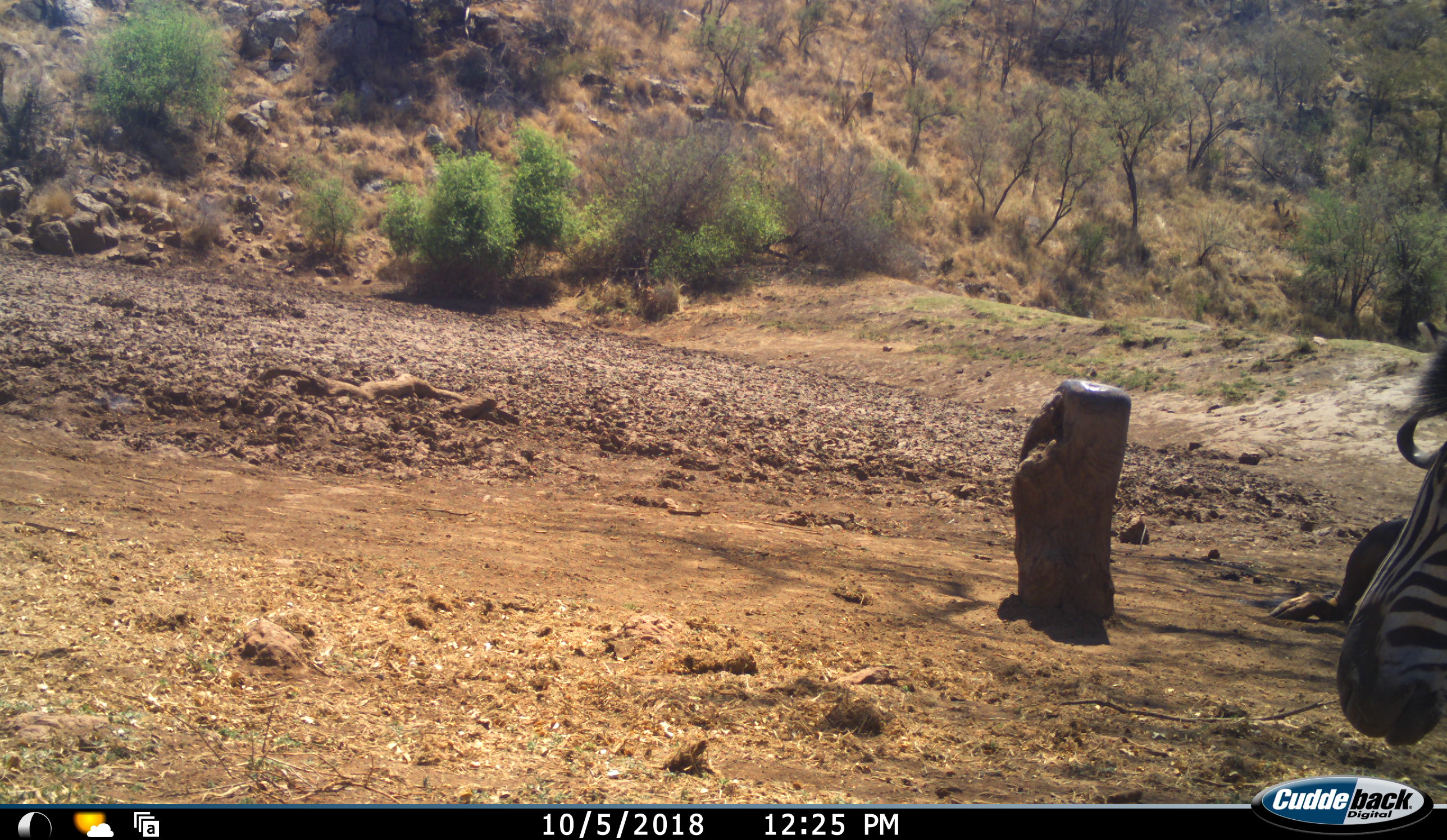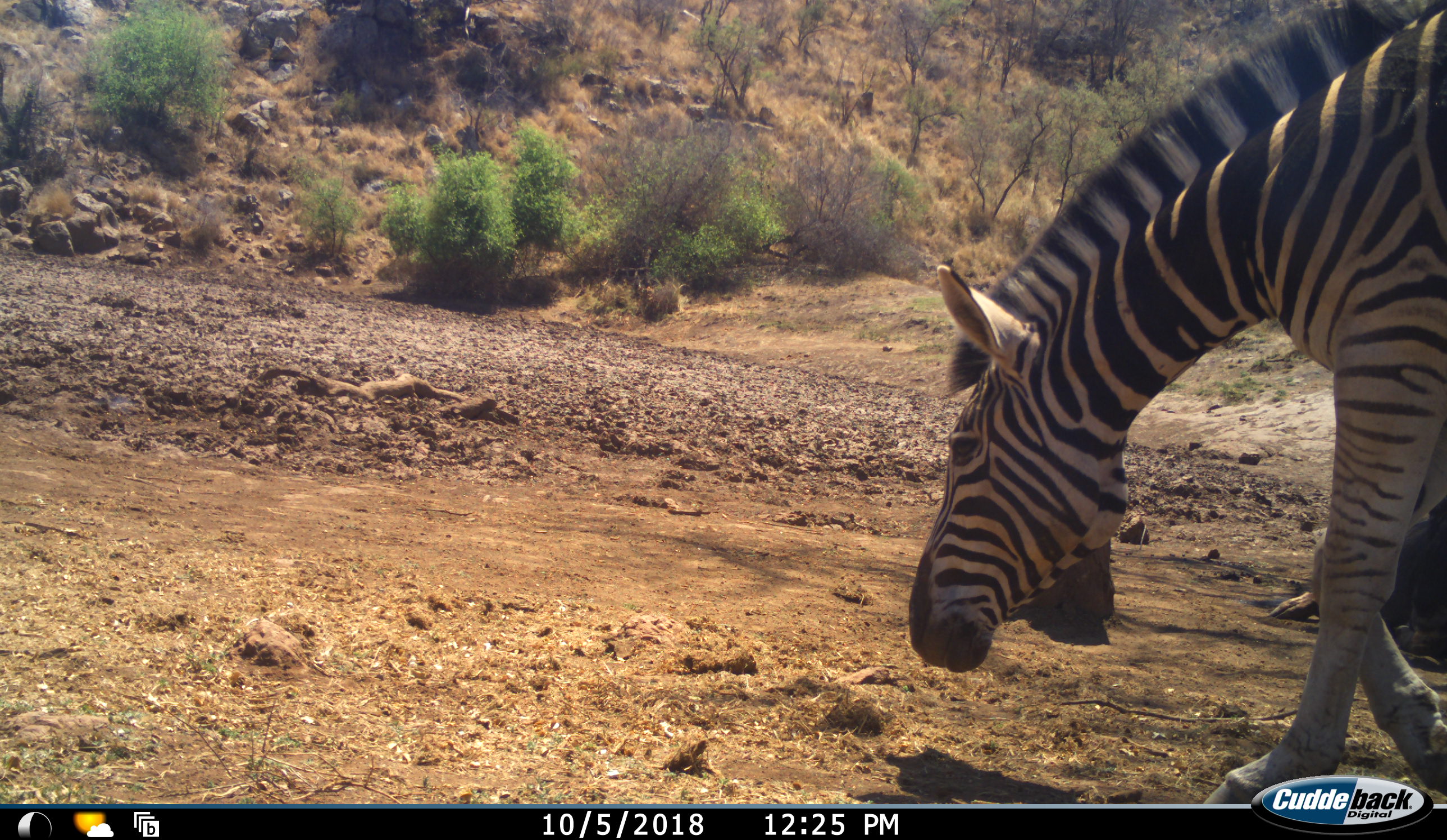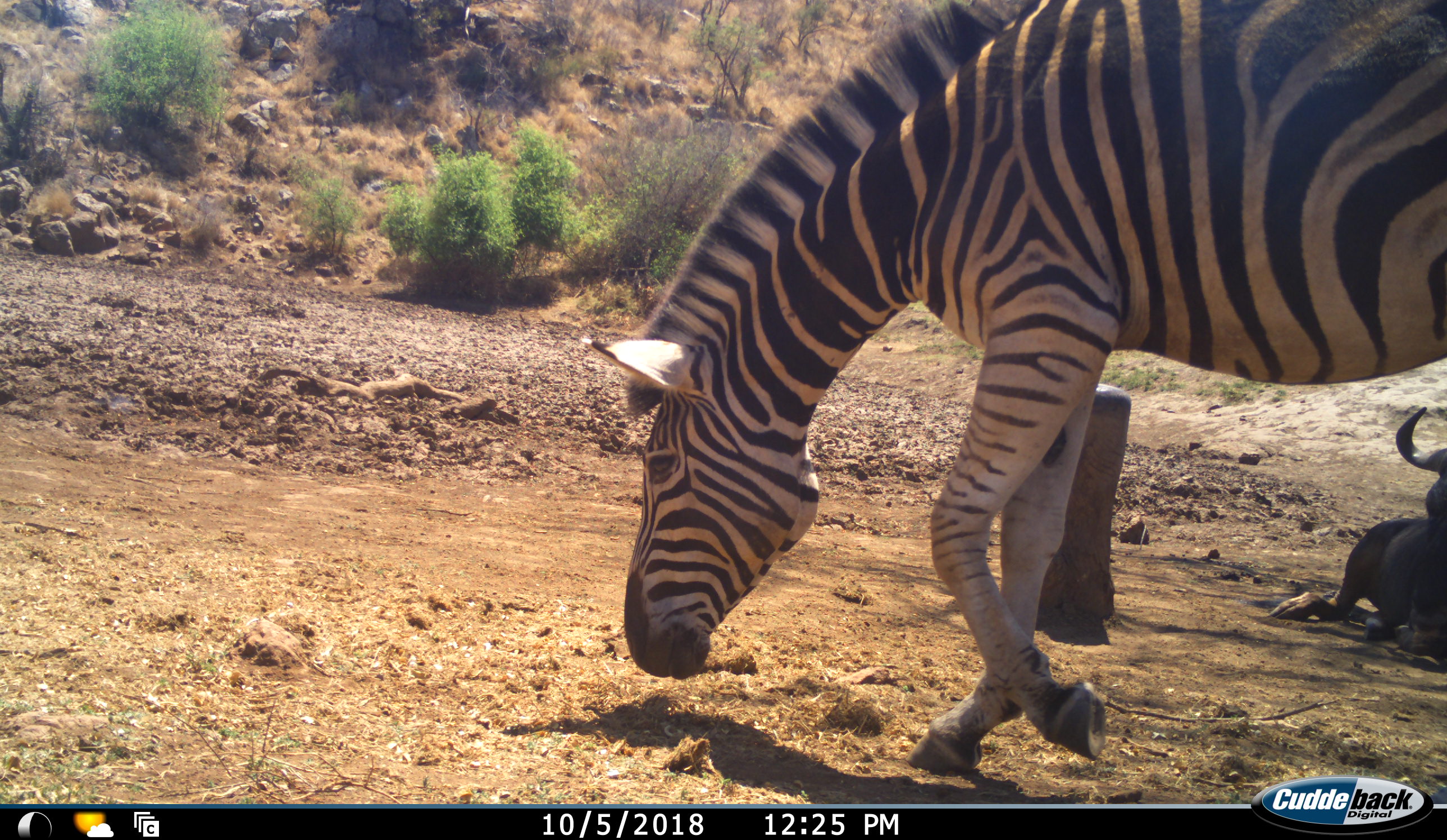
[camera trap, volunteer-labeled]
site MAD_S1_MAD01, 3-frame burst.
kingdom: Animalia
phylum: Chordata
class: Mammalia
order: Artiodactyla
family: Bovidae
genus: Syncerus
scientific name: Syncerus caffer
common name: african buffalo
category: buffalo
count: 1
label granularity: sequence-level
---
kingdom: Animalia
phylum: Chordata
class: Mammalia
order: Perissodactyla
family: Equidae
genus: Equus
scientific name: Equus quagga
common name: plains zebra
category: zebraplains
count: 1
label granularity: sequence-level